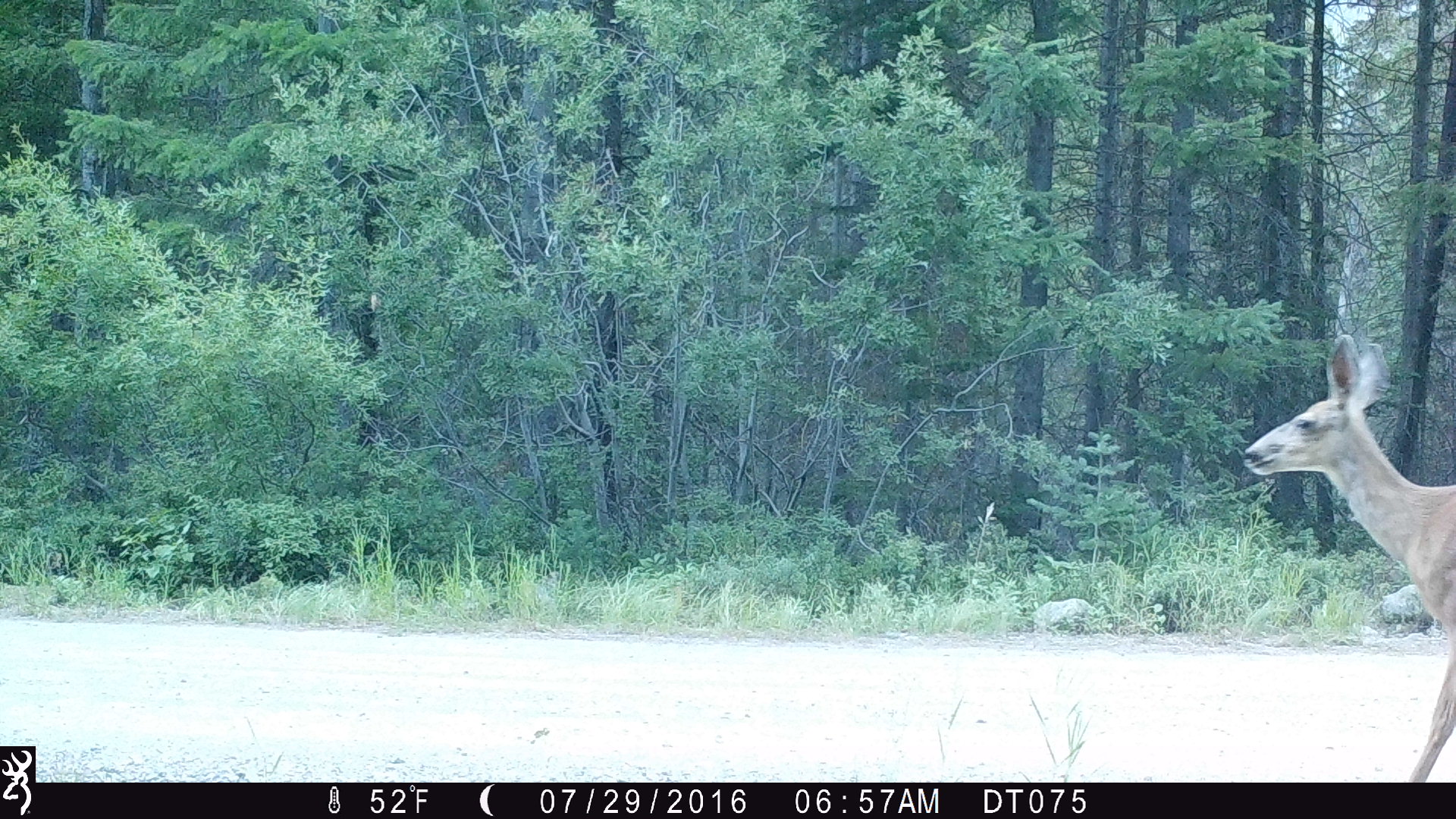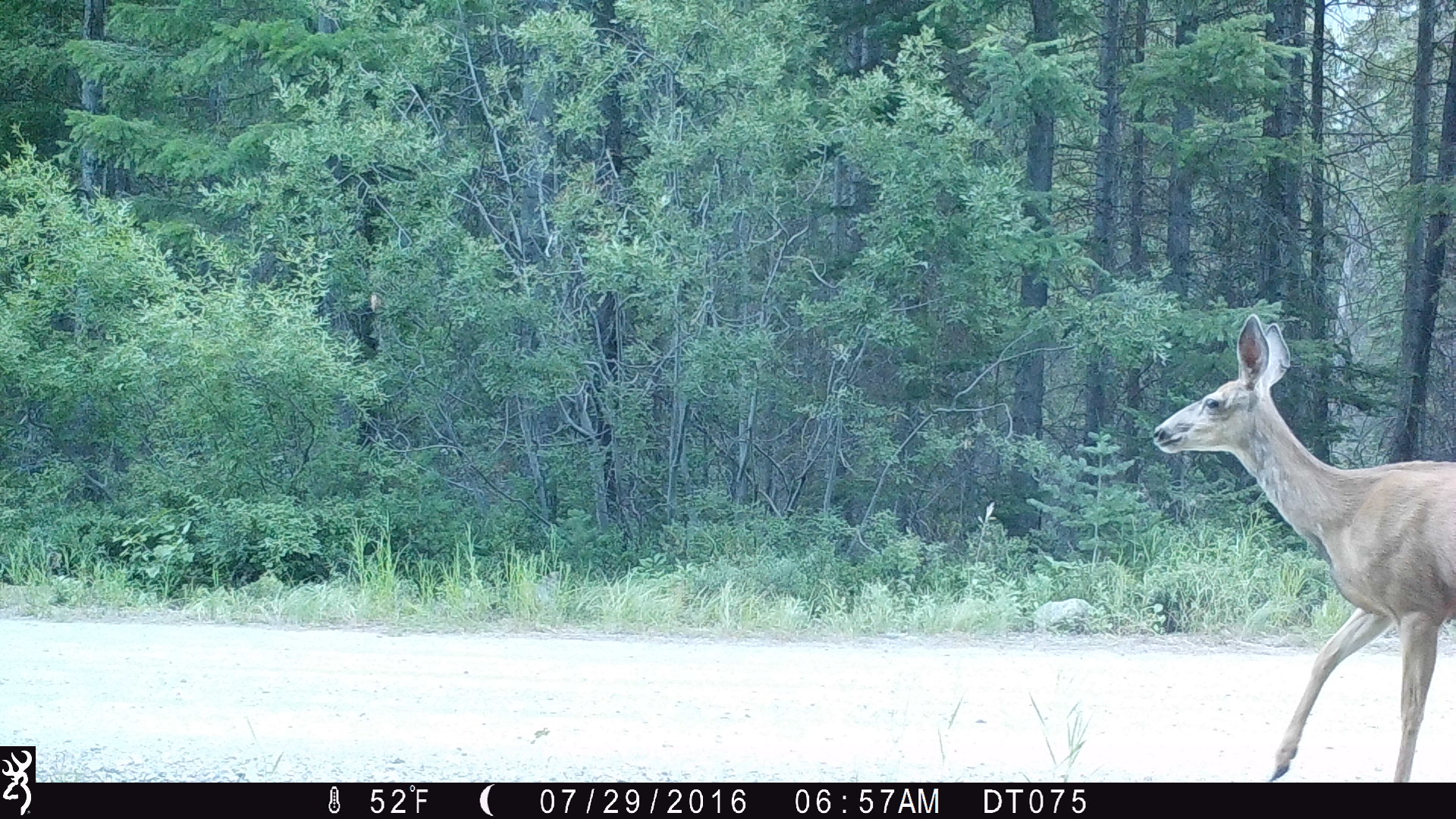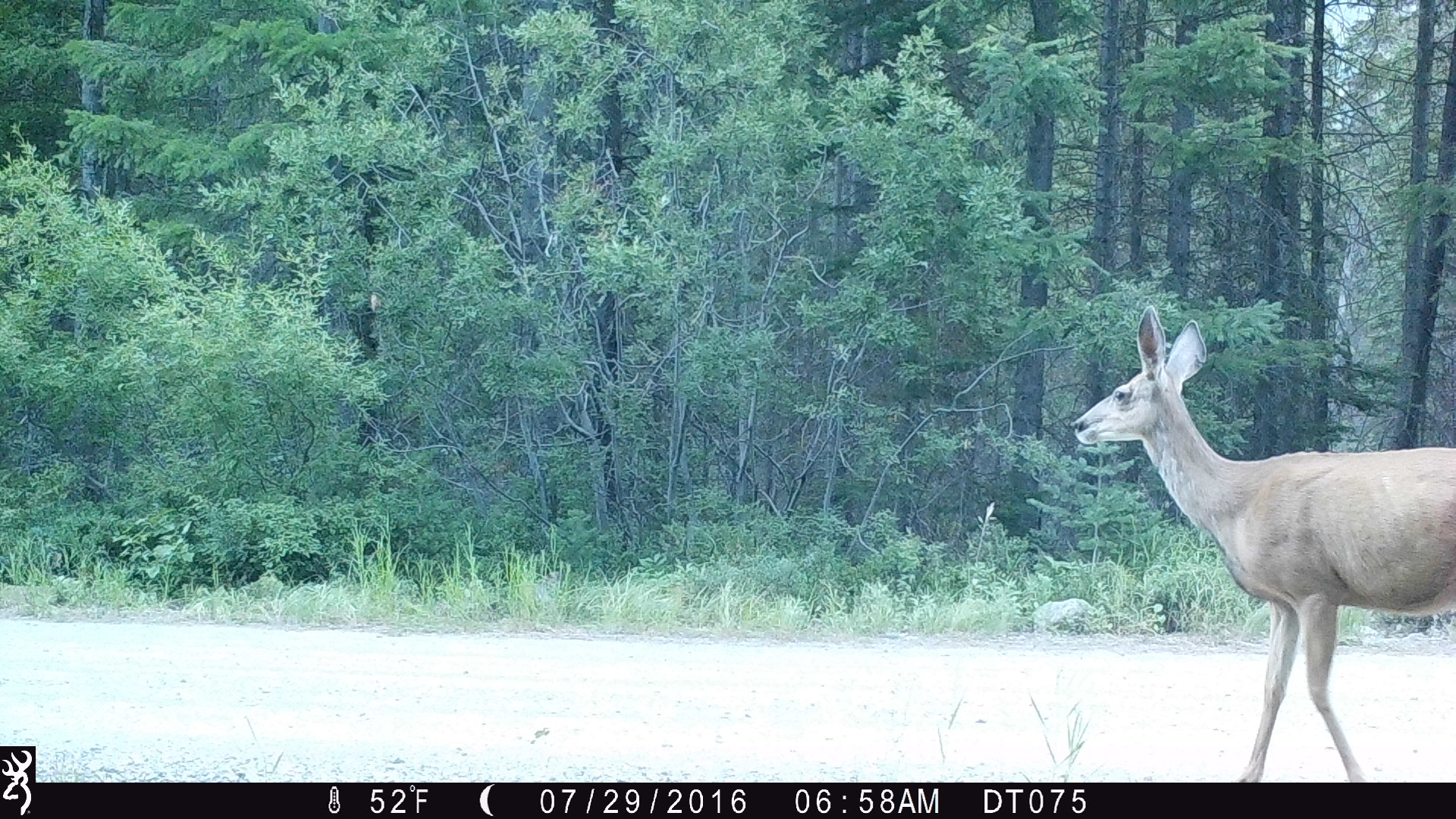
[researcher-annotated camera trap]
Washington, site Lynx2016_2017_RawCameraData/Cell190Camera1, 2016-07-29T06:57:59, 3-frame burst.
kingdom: Animalia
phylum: Chordata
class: Mammalia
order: Artiodactyla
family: Cervidae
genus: Odocoileus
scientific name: Odocoileus hemionus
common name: mule deer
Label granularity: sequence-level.